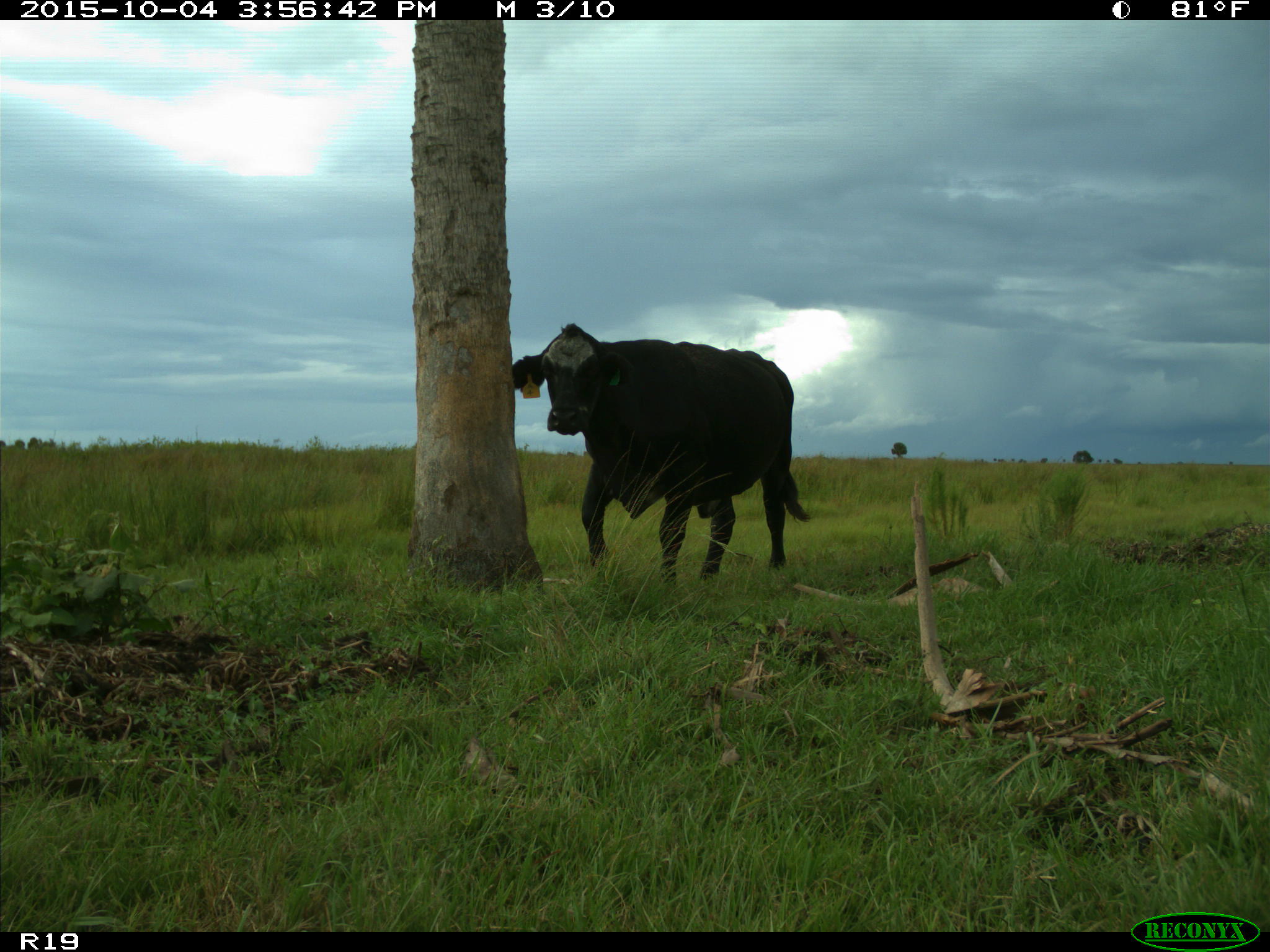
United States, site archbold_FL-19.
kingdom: Animalia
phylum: Chordata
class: Mammalia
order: Artiodactyla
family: Bovidae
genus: Bos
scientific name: Bos taurus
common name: domestic cow